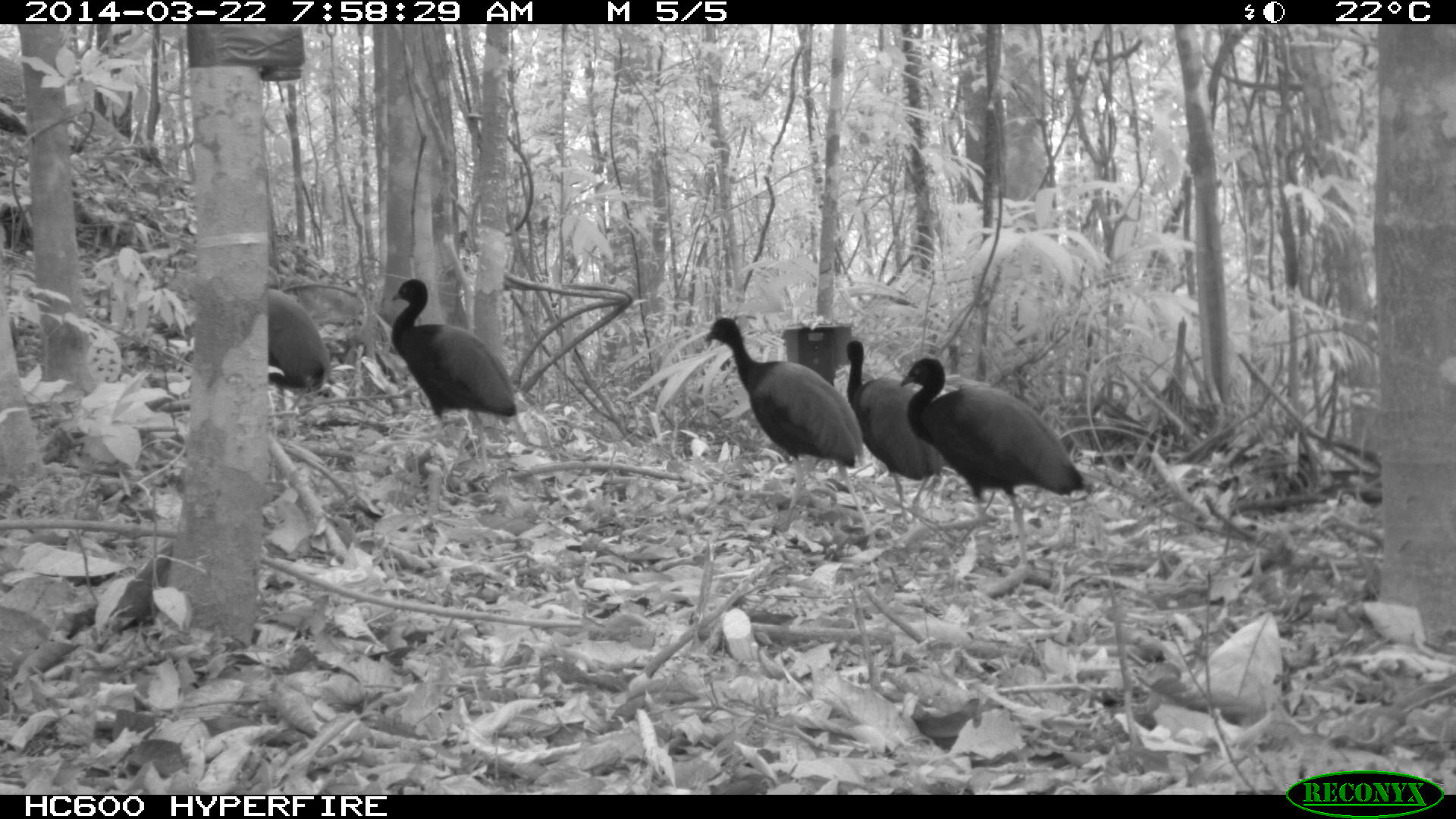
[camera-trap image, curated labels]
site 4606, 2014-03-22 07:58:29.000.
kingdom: Animalia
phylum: Chordata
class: Aves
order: Gruiformes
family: Psophiidae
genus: Psophia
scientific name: Psophia crepitans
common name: gray-winged trumpeter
Psophia crepitans (gray-winged trumpeter), count 6, age adult.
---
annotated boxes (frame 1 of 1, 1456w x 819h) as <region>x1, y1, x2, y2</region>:
psophia crepitans: <region>702, 316, 880, 545</region>; <region>898, 356, 1085, 565</region>; <region>389, 278, 519, 474</region>; <region>846, 339, 943, 525</region>; <region>257, 286, 332, 391</region>